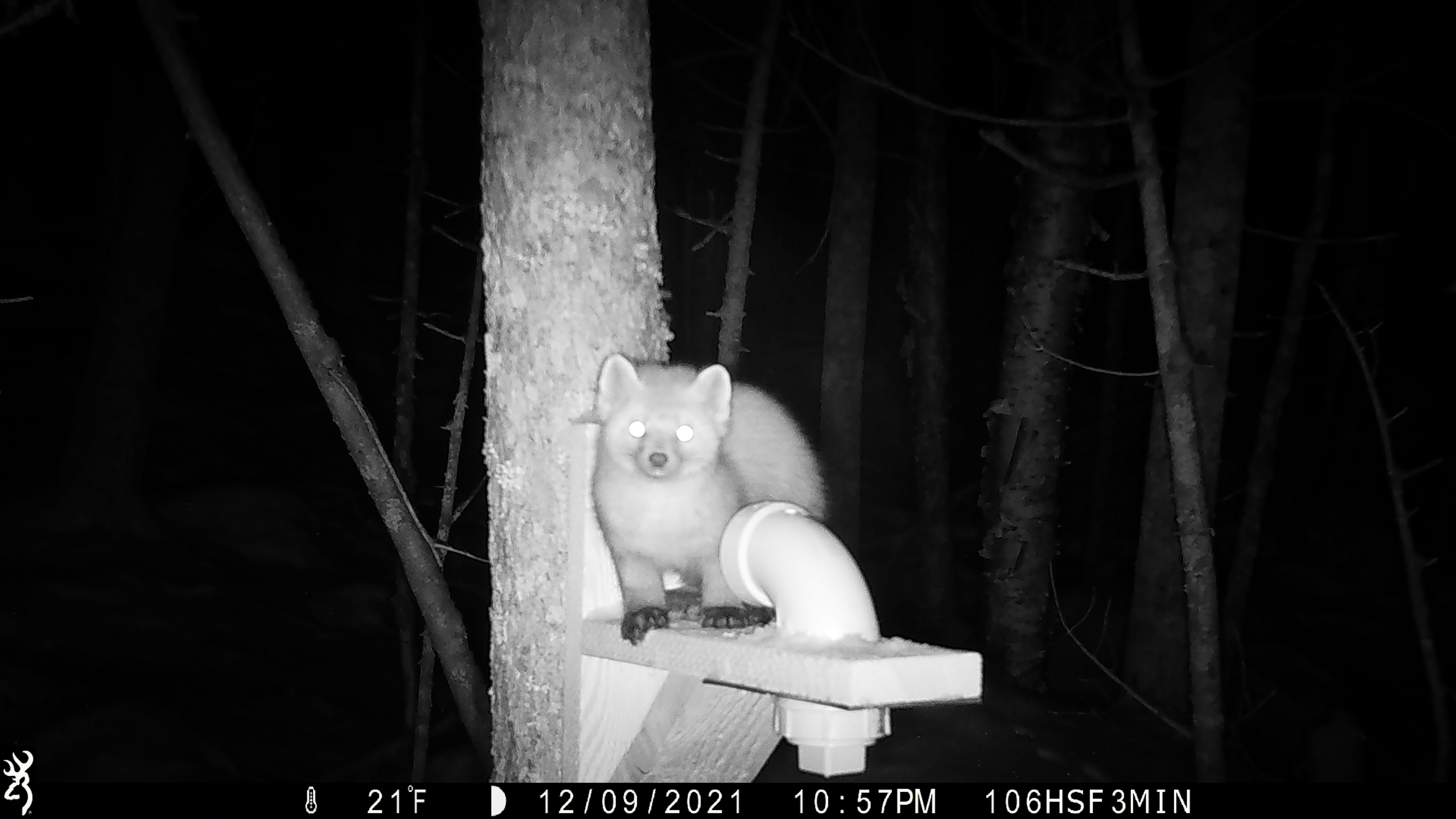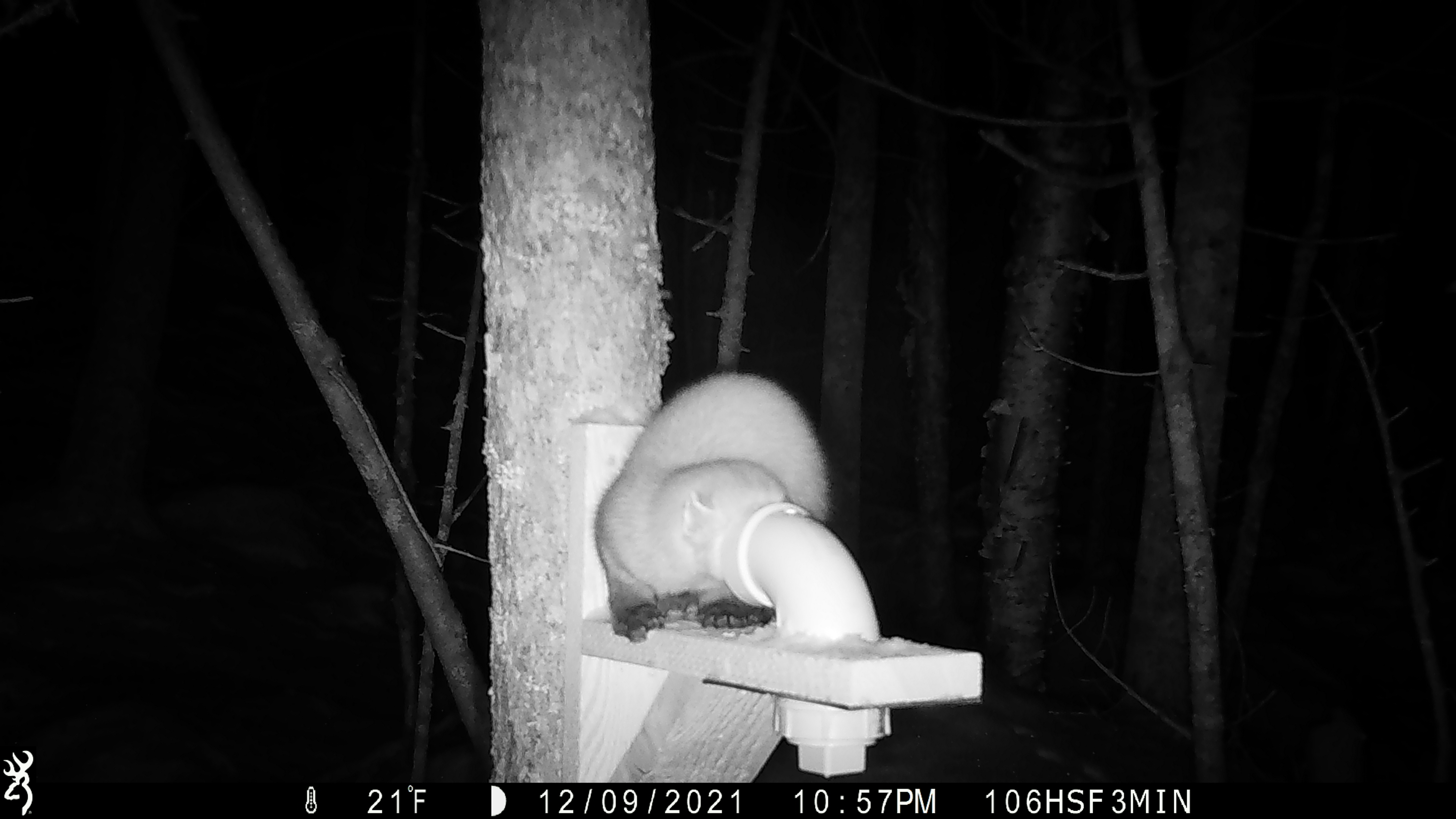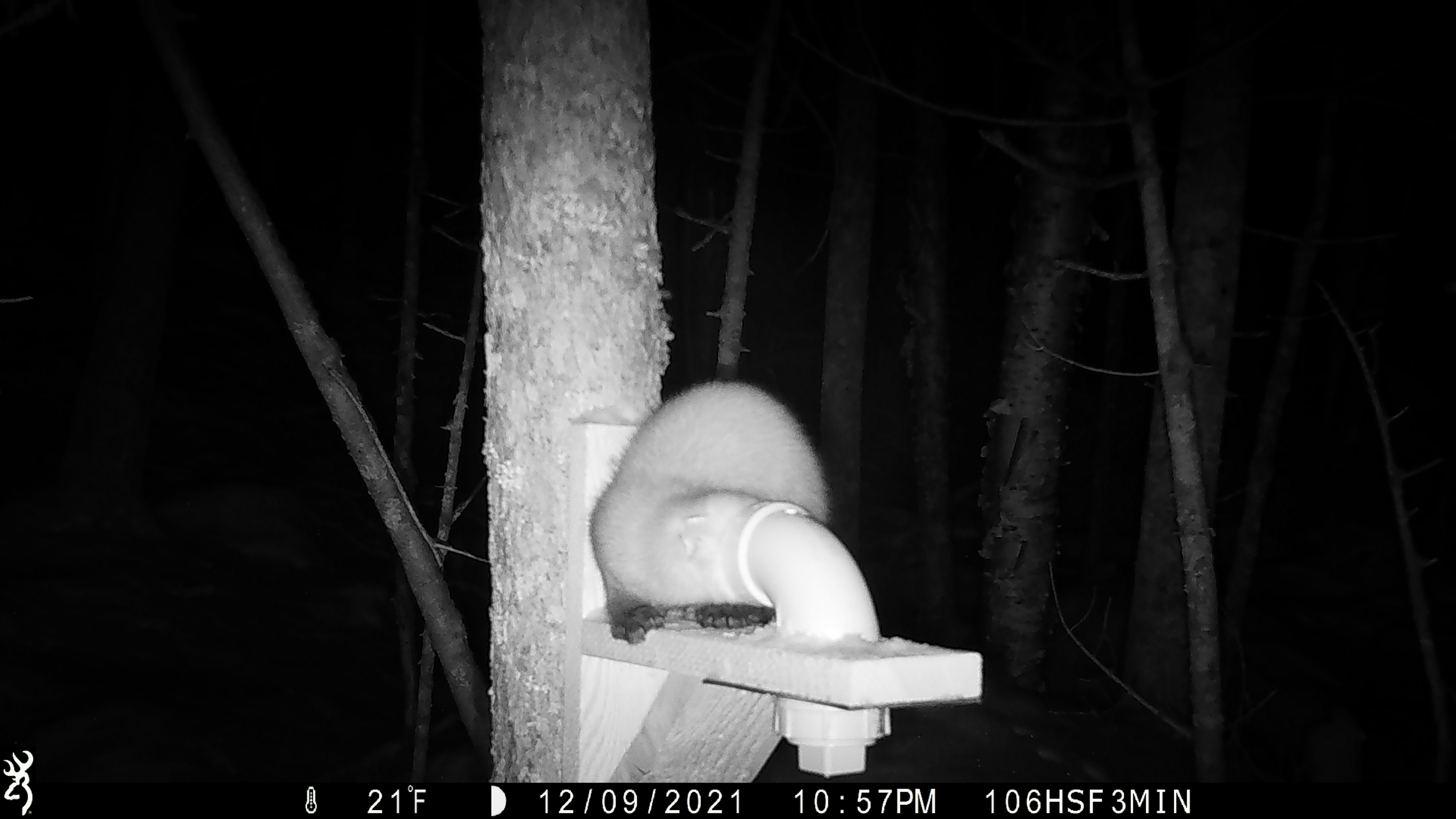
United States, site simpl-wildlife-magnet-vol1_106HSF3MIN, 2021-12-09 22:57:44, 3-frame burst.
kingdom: Animalia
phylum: Chordata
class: Mammalia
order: Carnivora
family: Mustelidae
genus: Martes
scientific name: Martes americana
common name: american marten